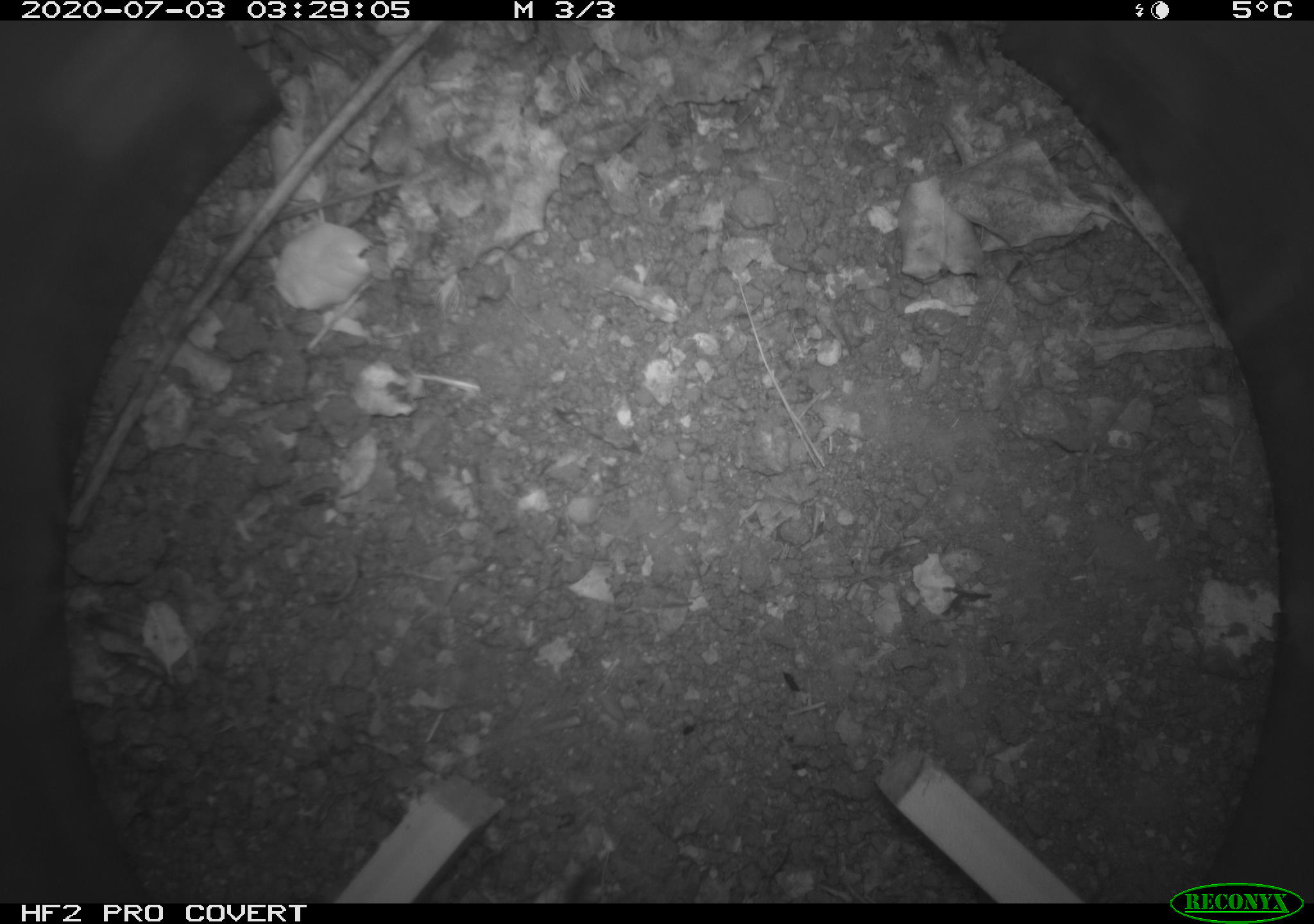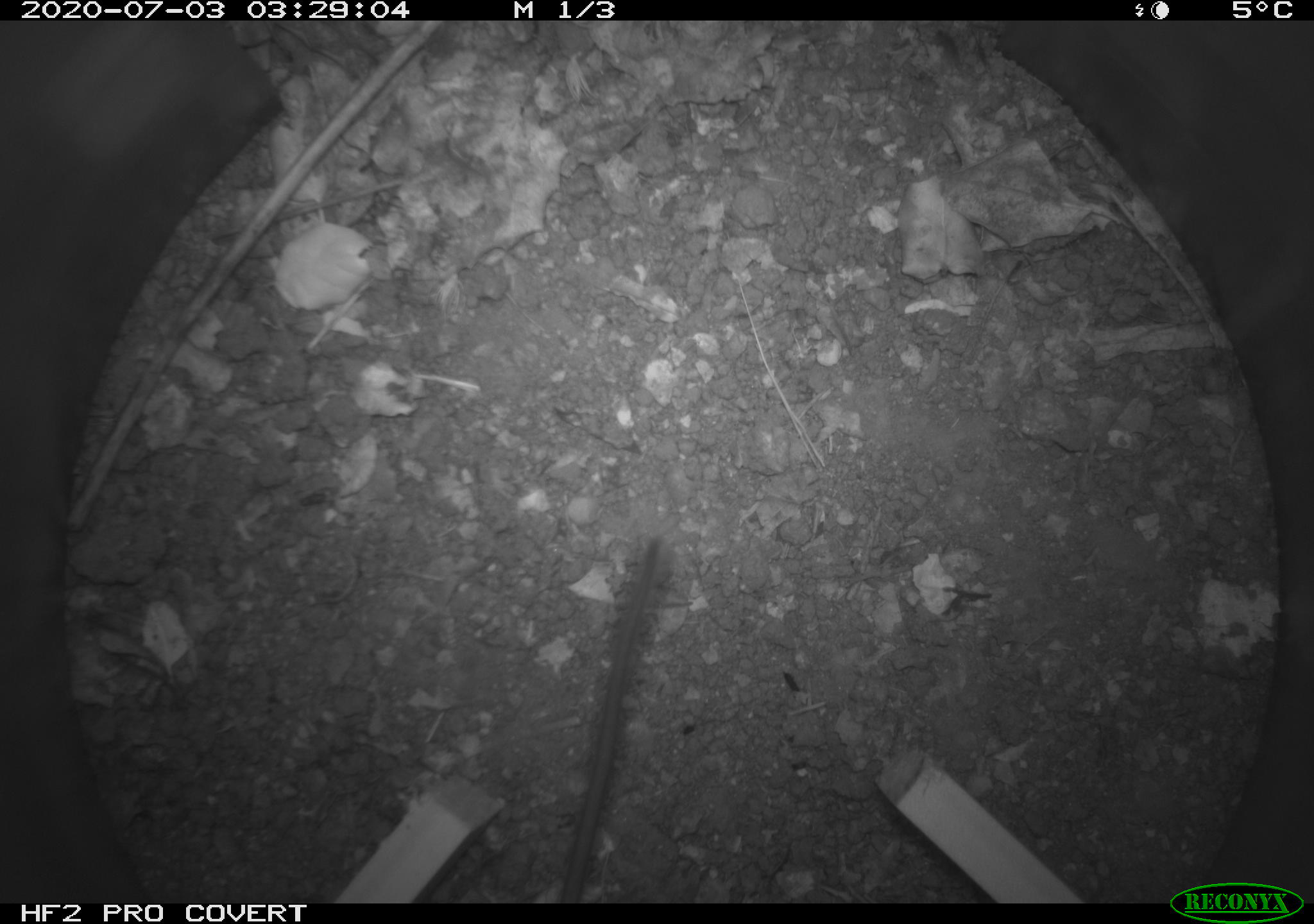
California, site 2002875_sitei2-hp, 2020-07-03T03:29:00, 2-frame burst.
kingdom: Animalia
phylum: Chordata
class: Mammalia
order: Rodentia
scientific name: Rodentia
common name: rodent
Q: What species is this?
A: Rodent (Rodentia).